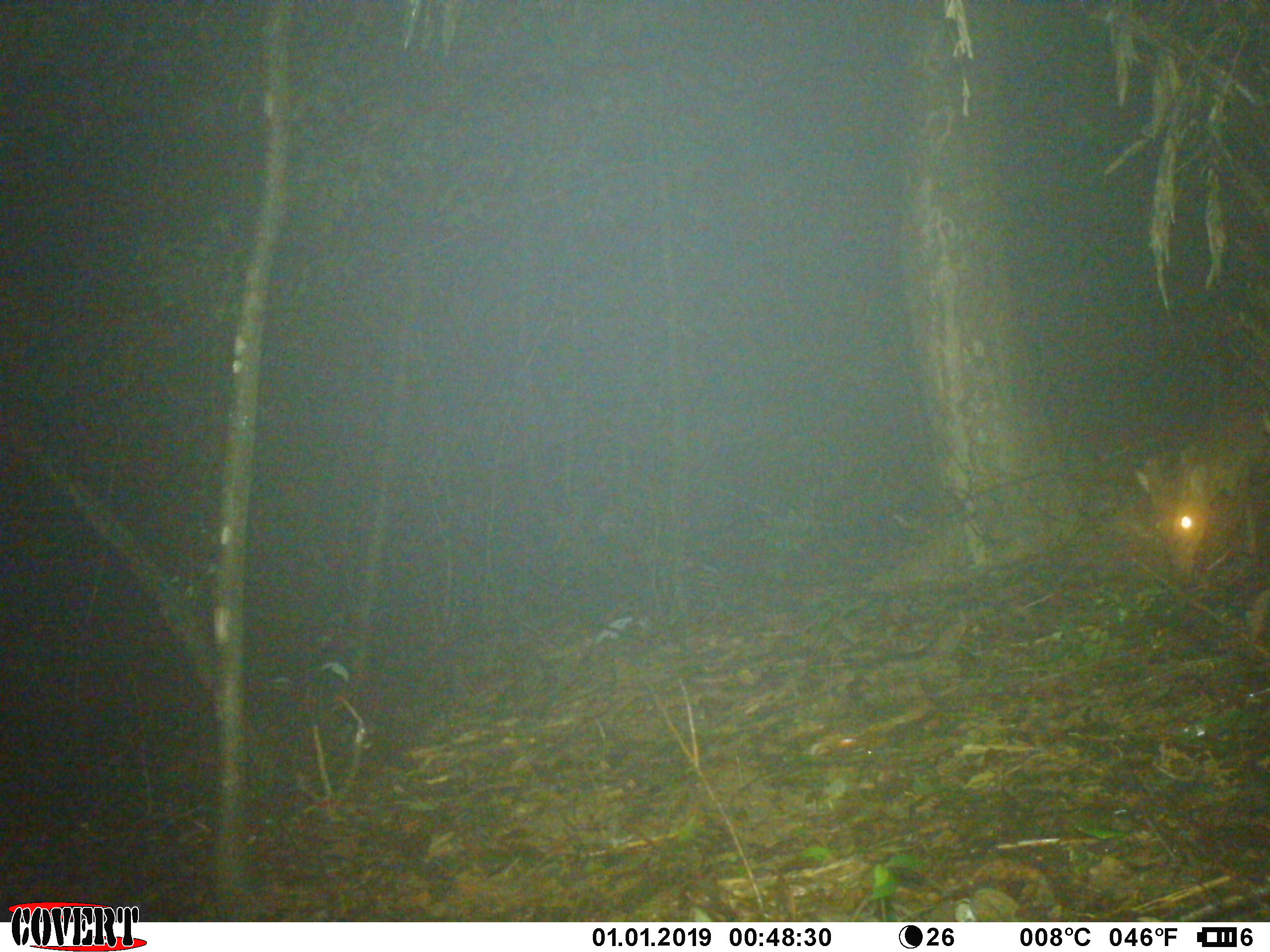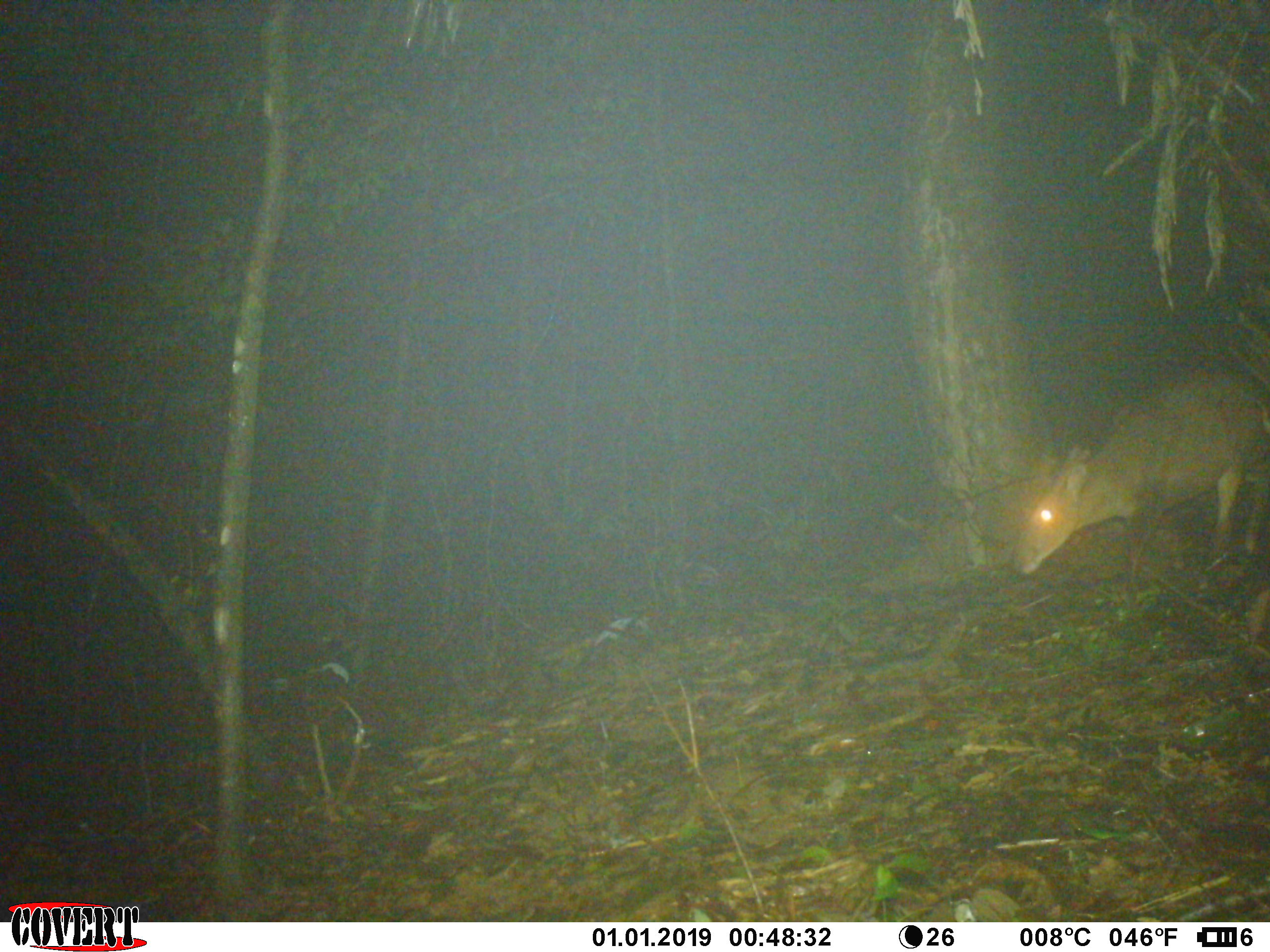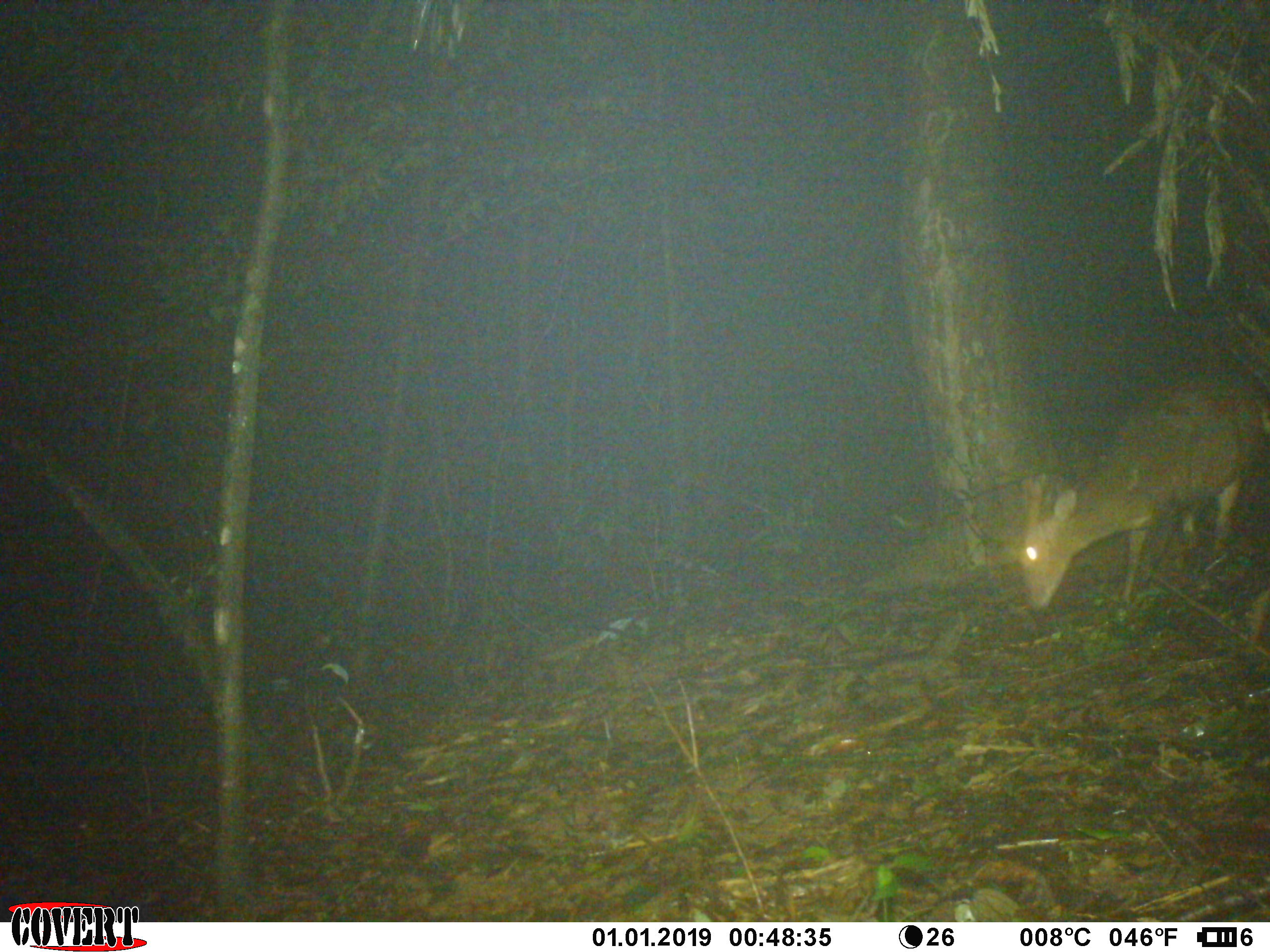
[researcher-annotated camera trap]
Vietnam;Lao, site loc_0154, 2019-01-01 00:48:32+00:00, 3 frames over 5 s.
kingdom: Animalia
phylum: Chordata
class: Mammalia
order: Artiodactyla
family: Cervidae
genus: Muntiacus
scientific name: Muntiacus vuquangensis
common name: large-antlered muntjac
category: large antlered muntjac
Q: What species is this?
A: Large antlered muntjac (large-antlered muntjac) (Muntiacus vuquangensis).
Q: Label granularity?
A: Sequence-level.